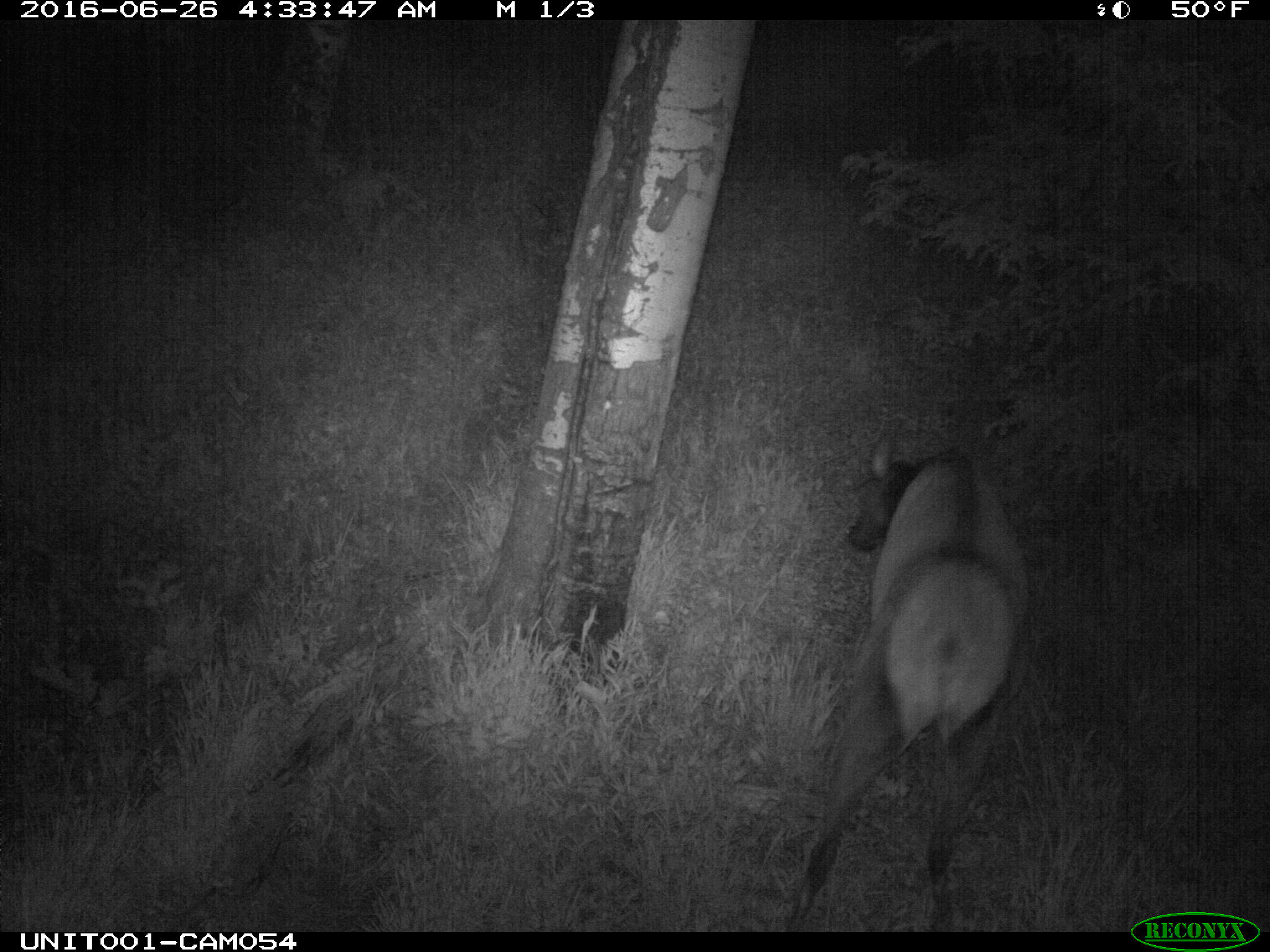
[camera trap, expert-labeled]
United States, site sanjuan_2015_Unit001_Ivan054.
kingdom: Animalia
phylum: Chordata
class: Mammalia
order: Artiodactyla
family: Cervidae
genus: Cervus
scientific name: Cervus elaphus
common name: red deer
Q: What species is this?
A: Cervus elaphus (red deer).